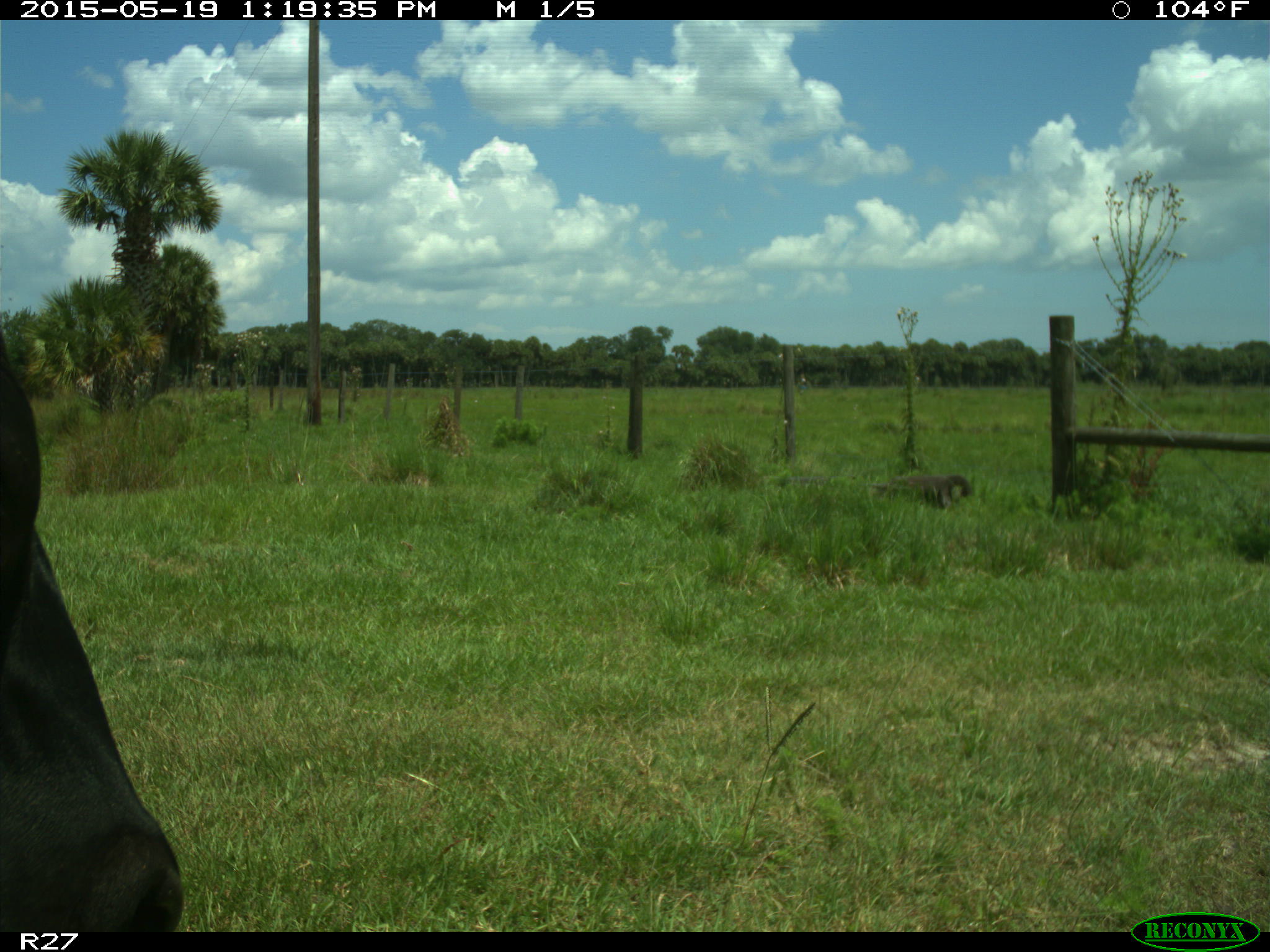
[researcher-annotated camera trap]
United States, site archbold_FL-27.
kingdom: Animalia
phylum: Chordata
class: Mammalia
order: Artiodactyla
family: Bovidae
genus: Bos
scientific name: Bos taurus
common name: domestic cow